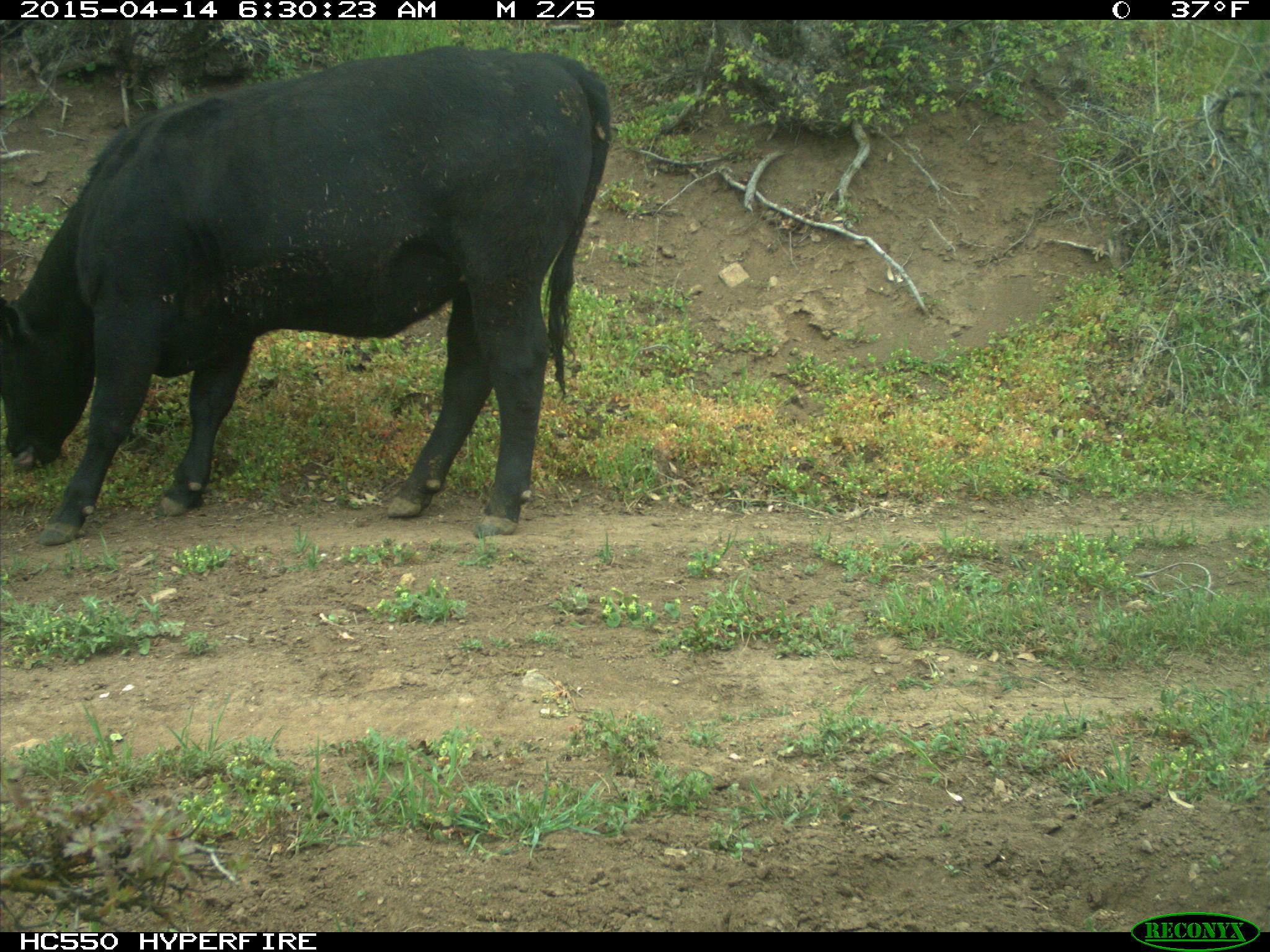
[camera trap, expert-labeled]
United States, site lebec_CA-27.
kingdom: Animalia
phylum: Chordata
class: Mammalia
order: Artiodactyla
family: Bovidae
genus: Bos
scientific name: Bos taurus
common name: domestic cow